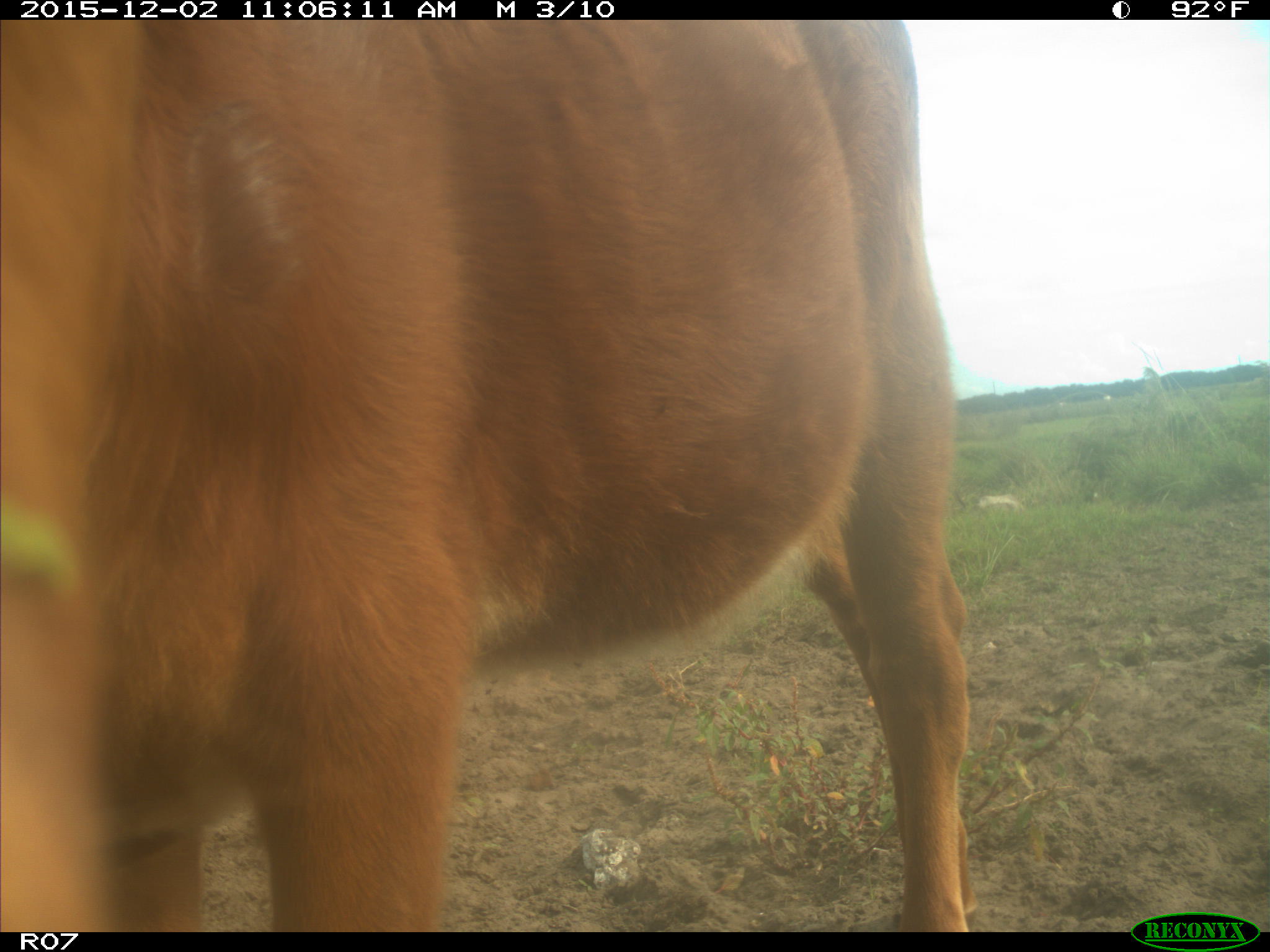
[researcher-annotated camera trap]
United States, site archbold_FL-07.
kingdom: Animalia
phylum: Chordata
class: Mammalia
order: Artiodactyla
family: Bovidae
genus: Bos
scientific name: Bos taurus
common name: domestic cow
Bos taurus (domestic cow).